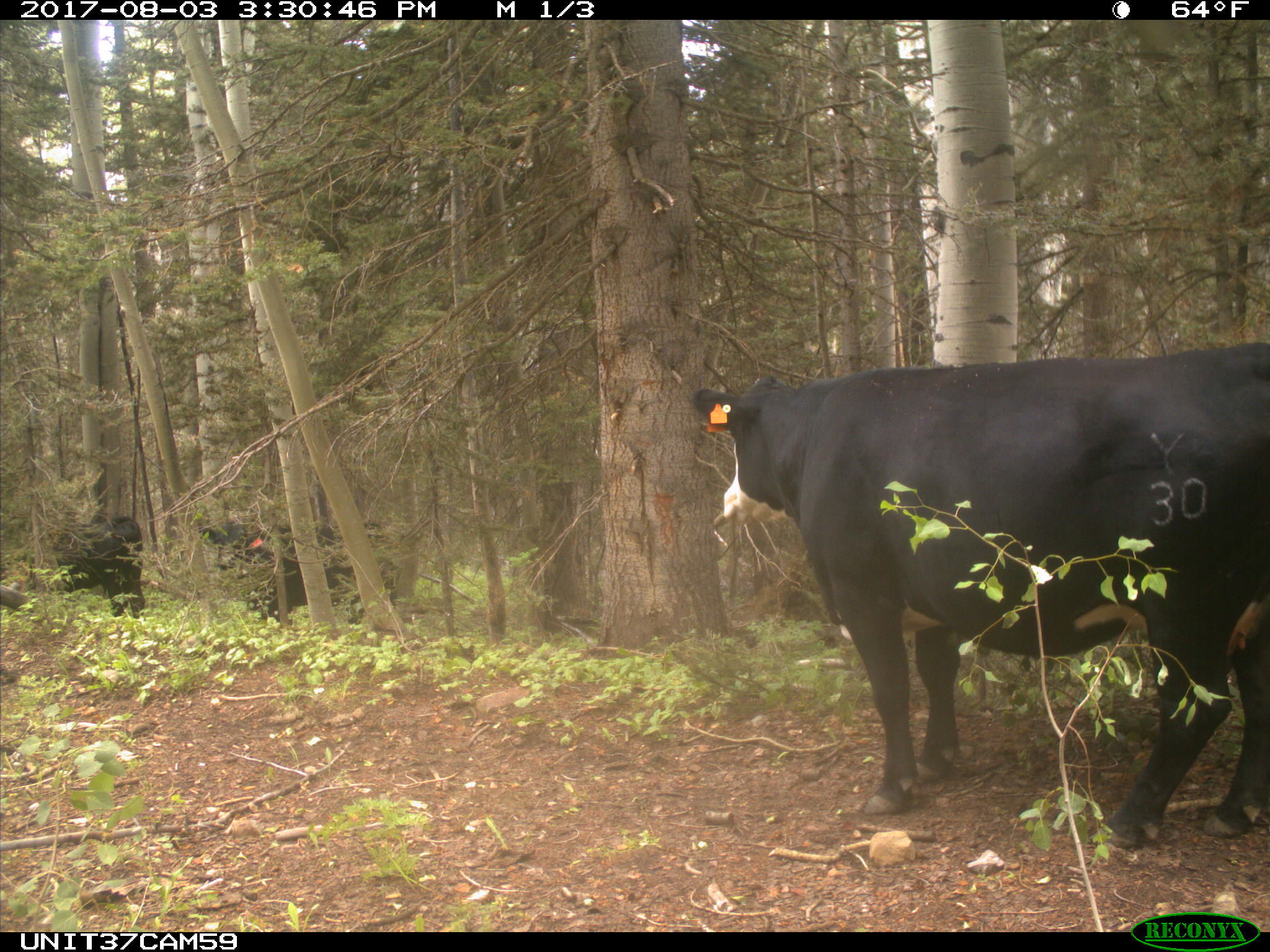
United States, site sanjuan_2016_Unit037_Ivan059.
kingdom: Animalia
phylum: Chordata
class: Mammalia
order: Artiodactyla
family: Bovidae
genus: Bos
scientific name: Bos taurus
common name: domestic cow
Bos taurus (domestic cow).